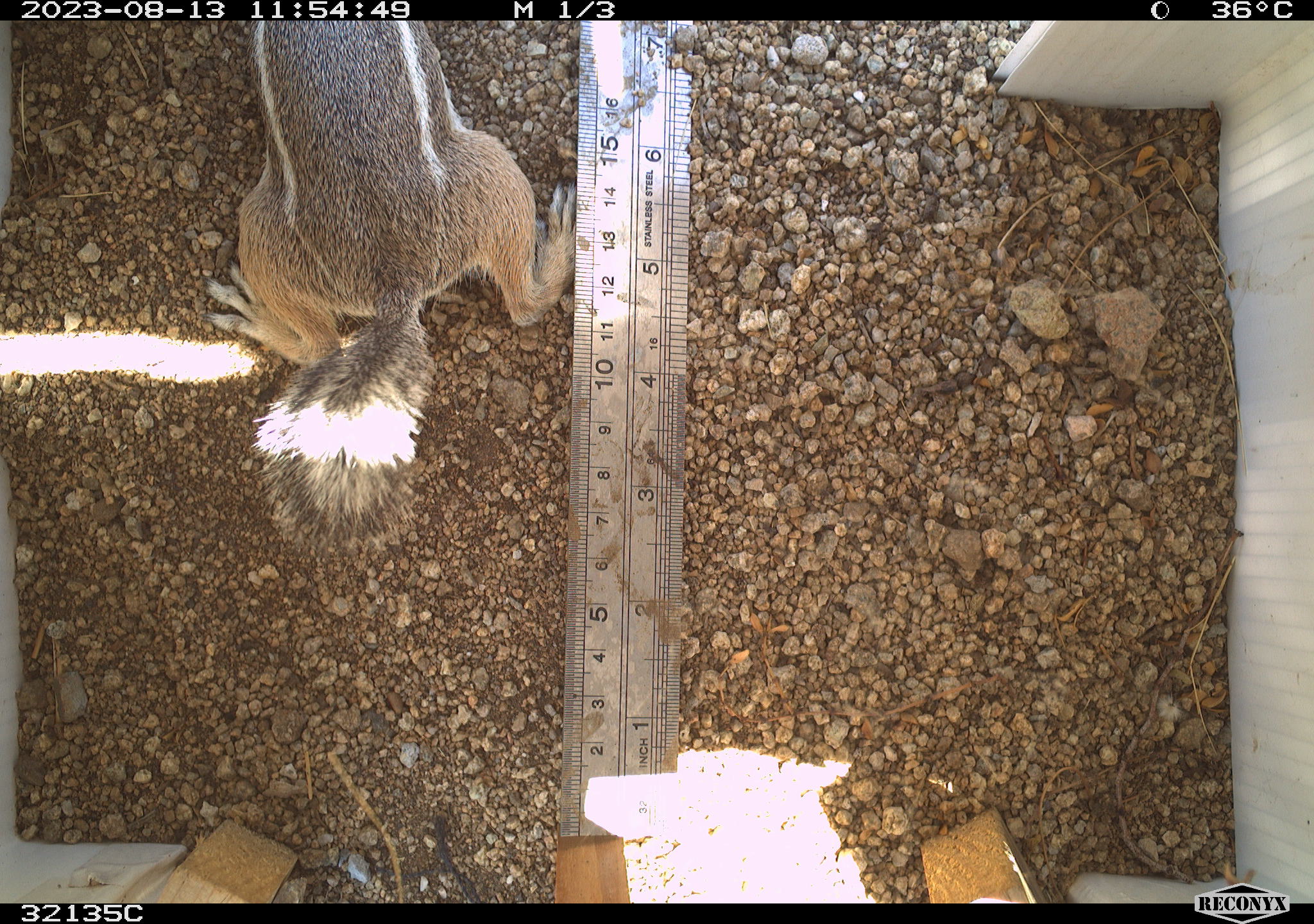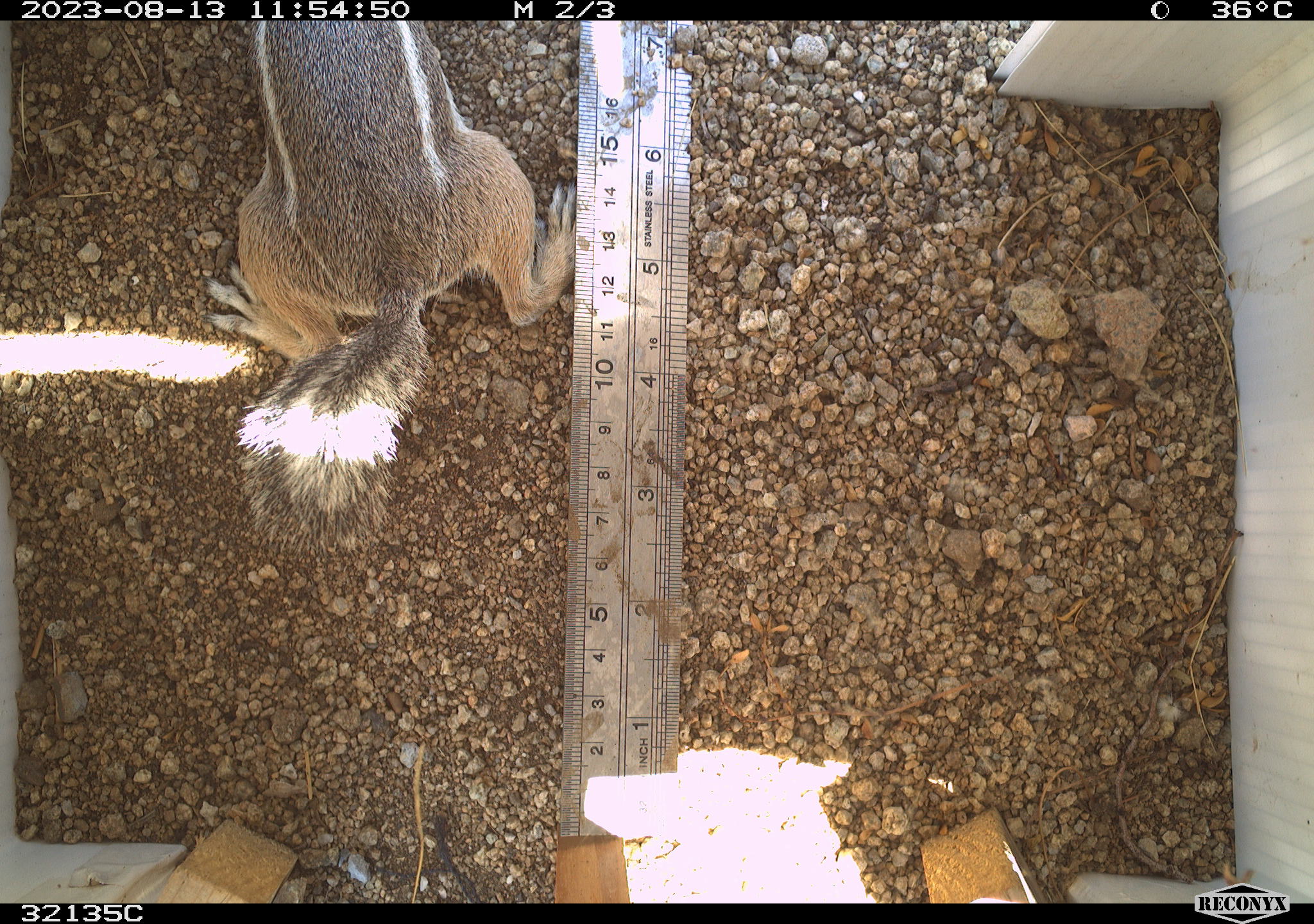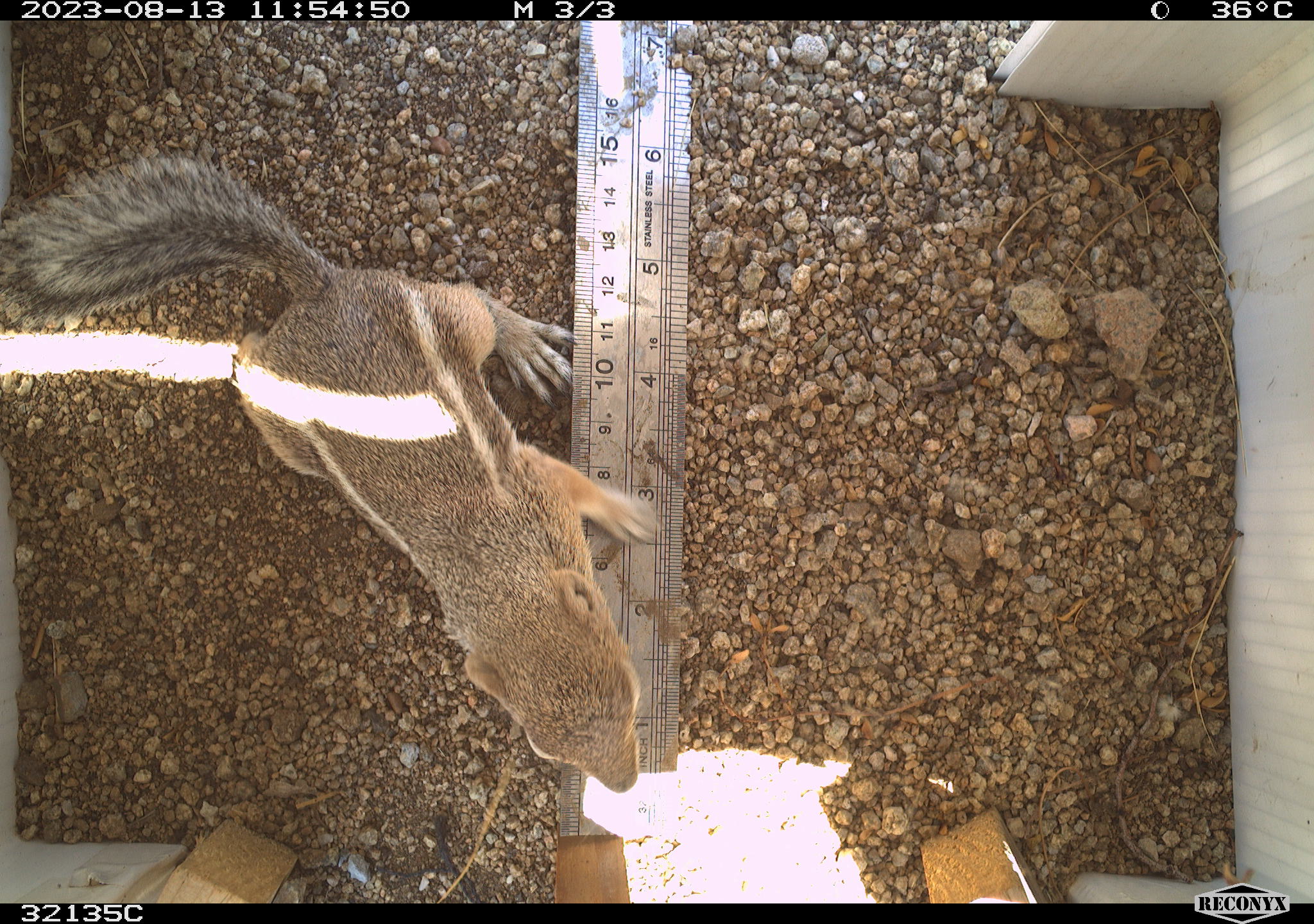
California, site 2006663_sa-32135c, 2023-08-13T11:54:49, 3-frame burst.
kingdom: Animalia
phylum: Chordata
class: Mammalia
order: Rodentia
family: Sciuridae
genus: Ammospermophilus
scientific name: Ammospermophilus leucurus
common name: white-tailed antelope squirrel